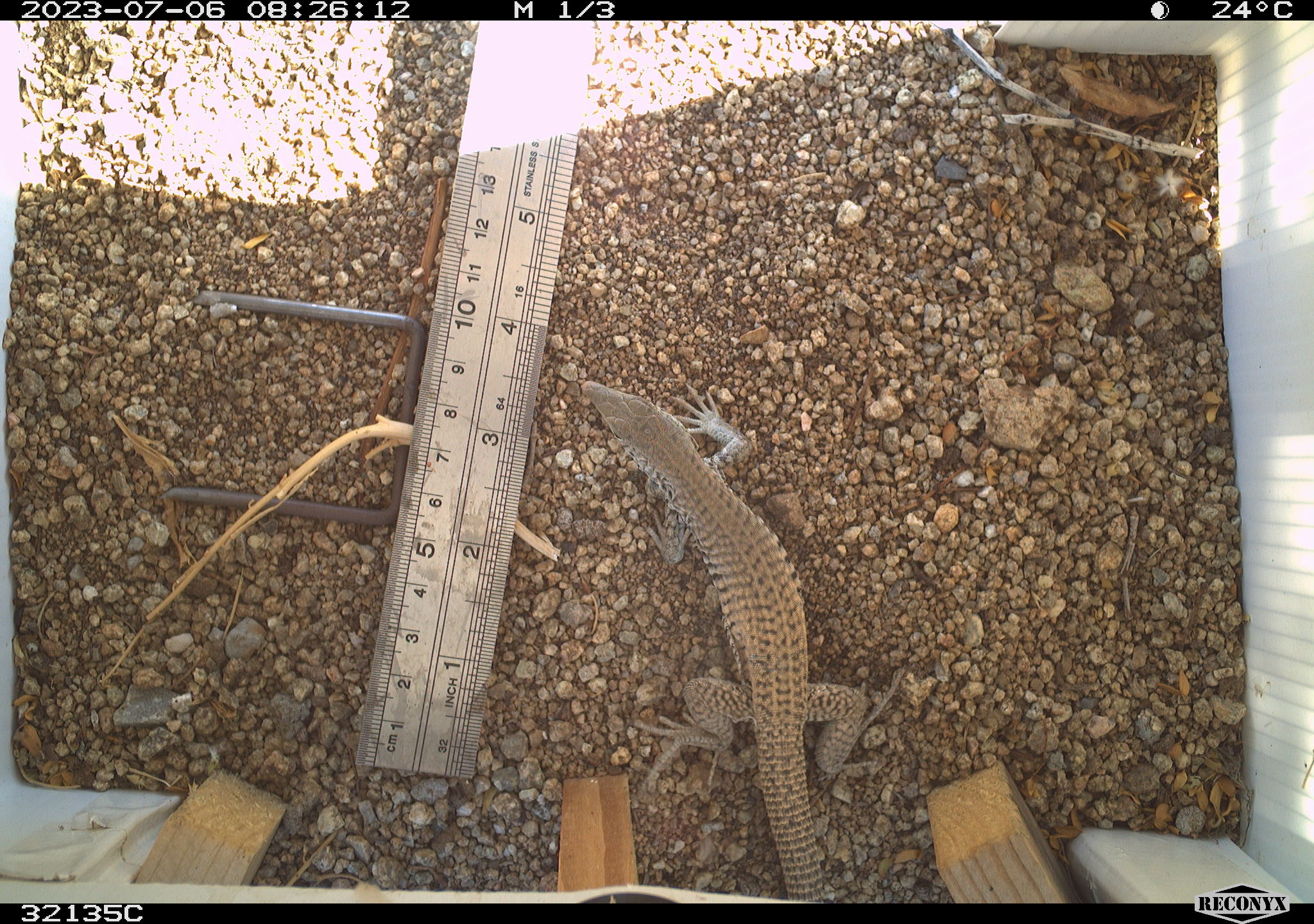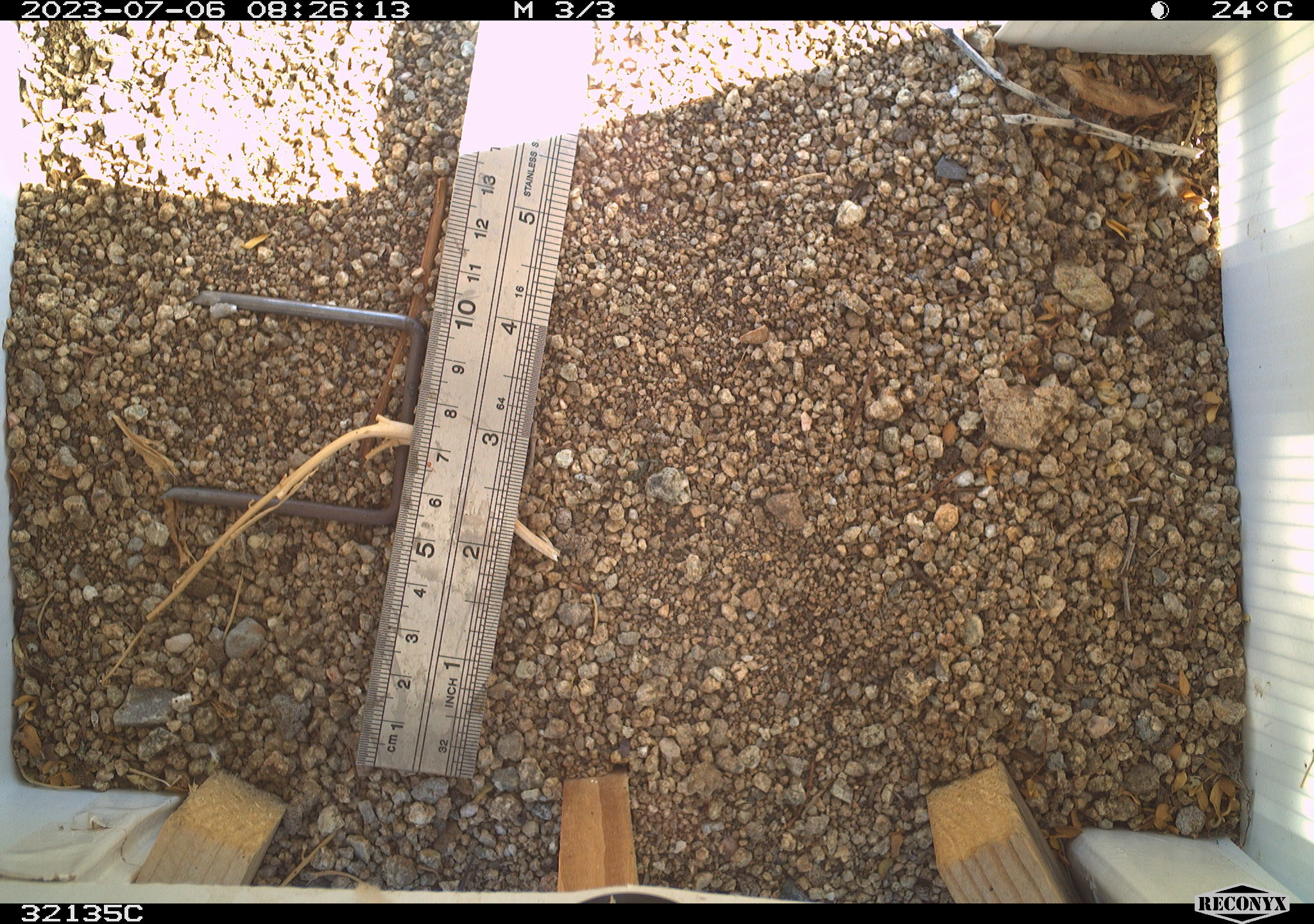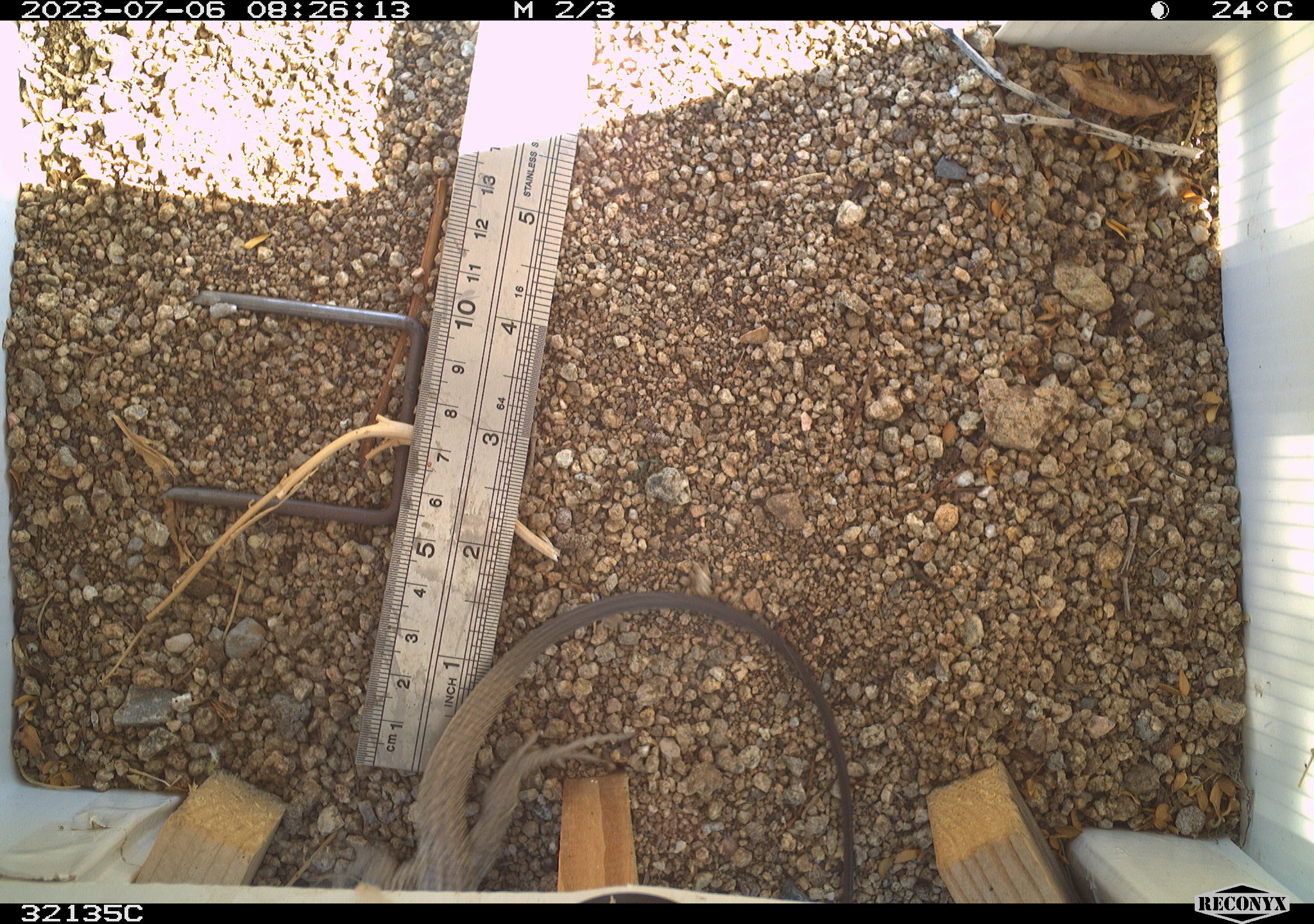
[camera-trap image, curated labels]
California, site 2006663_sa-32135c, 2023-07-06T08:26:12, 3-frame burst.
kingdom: Animalia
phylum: Chordata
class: Reptilia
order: Squamata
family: Teiidae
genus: Aspidoscelis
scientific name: Aspidoscelis tigris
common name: western whiptail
Western whiptail (Aspidoscelis tigris).